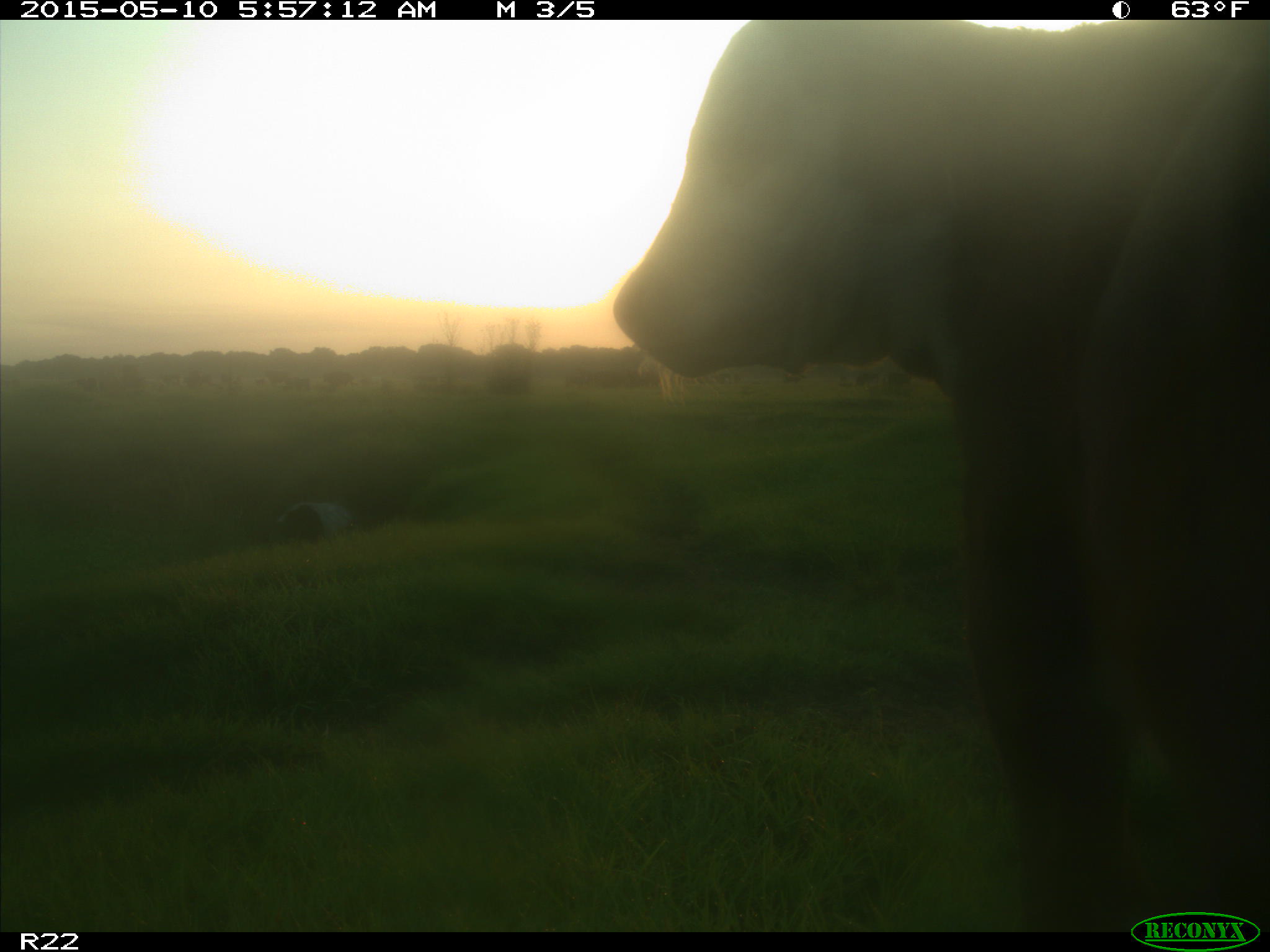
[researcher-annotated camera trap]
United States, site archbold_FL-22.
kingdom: Animalia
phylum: Chordata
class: Mammalia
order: Artiodactyla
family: Bovidae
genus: Bos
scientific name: Bos taurus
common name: domestic cow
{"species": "Bos taurus (domestic cow)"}